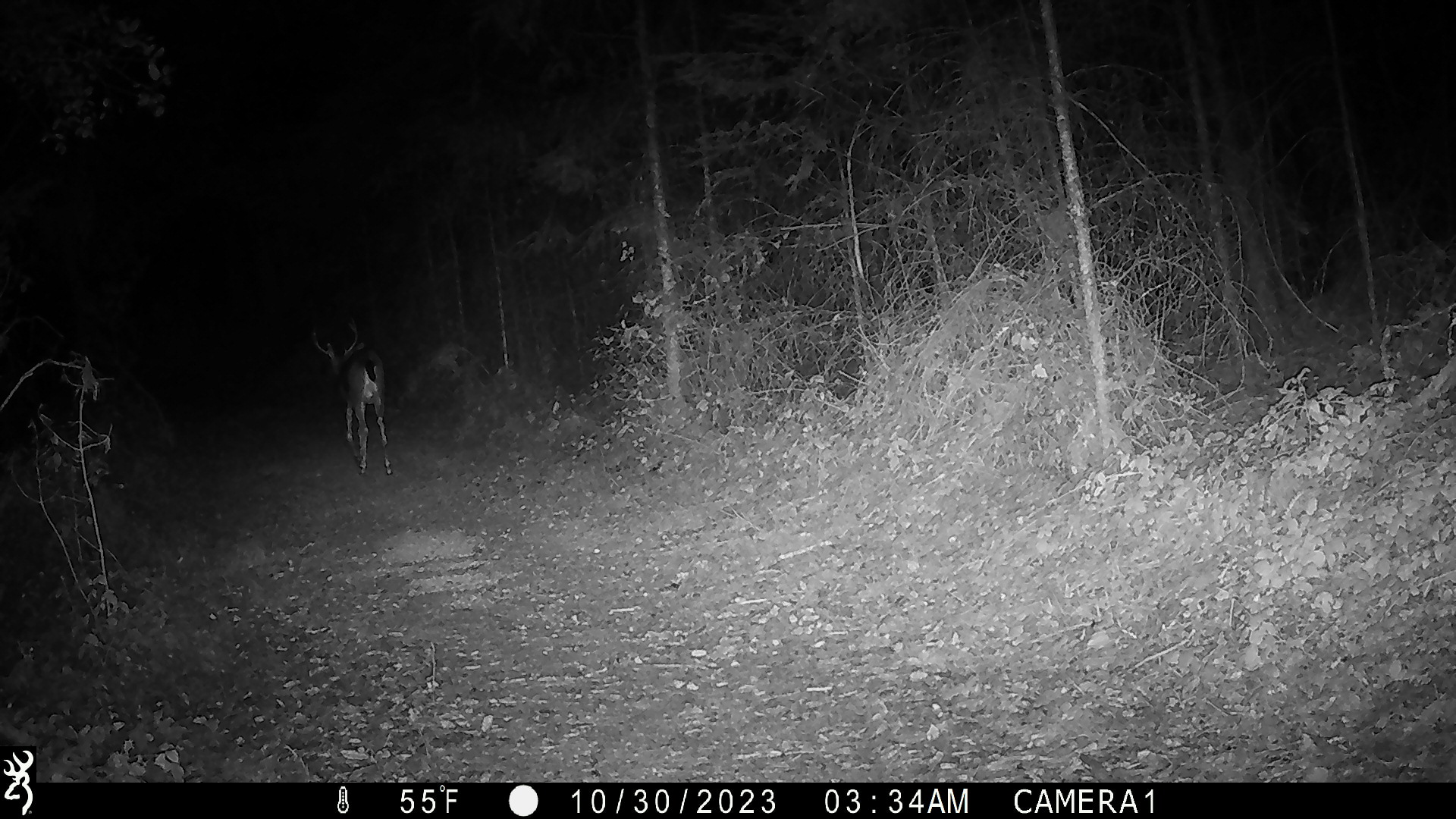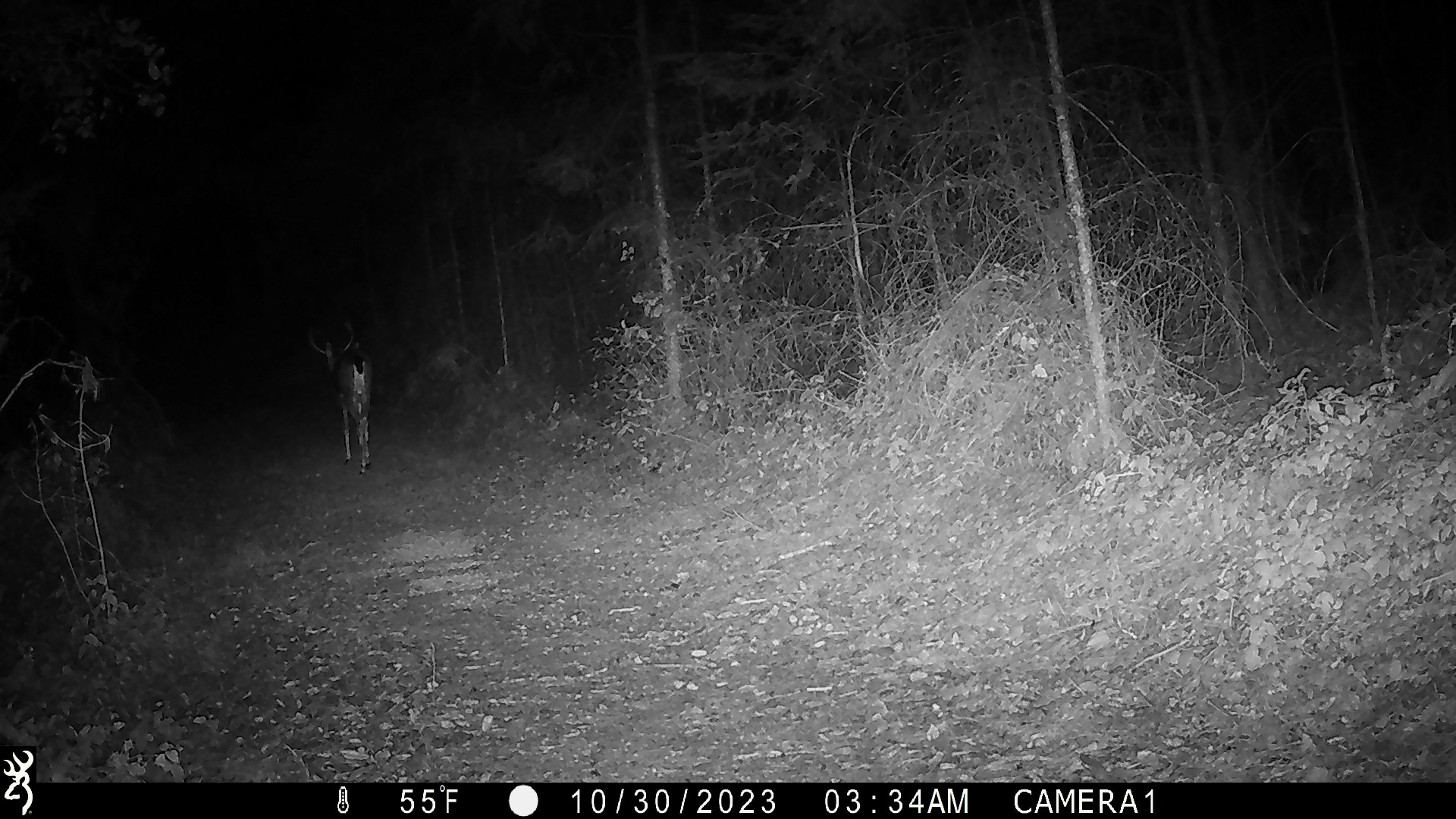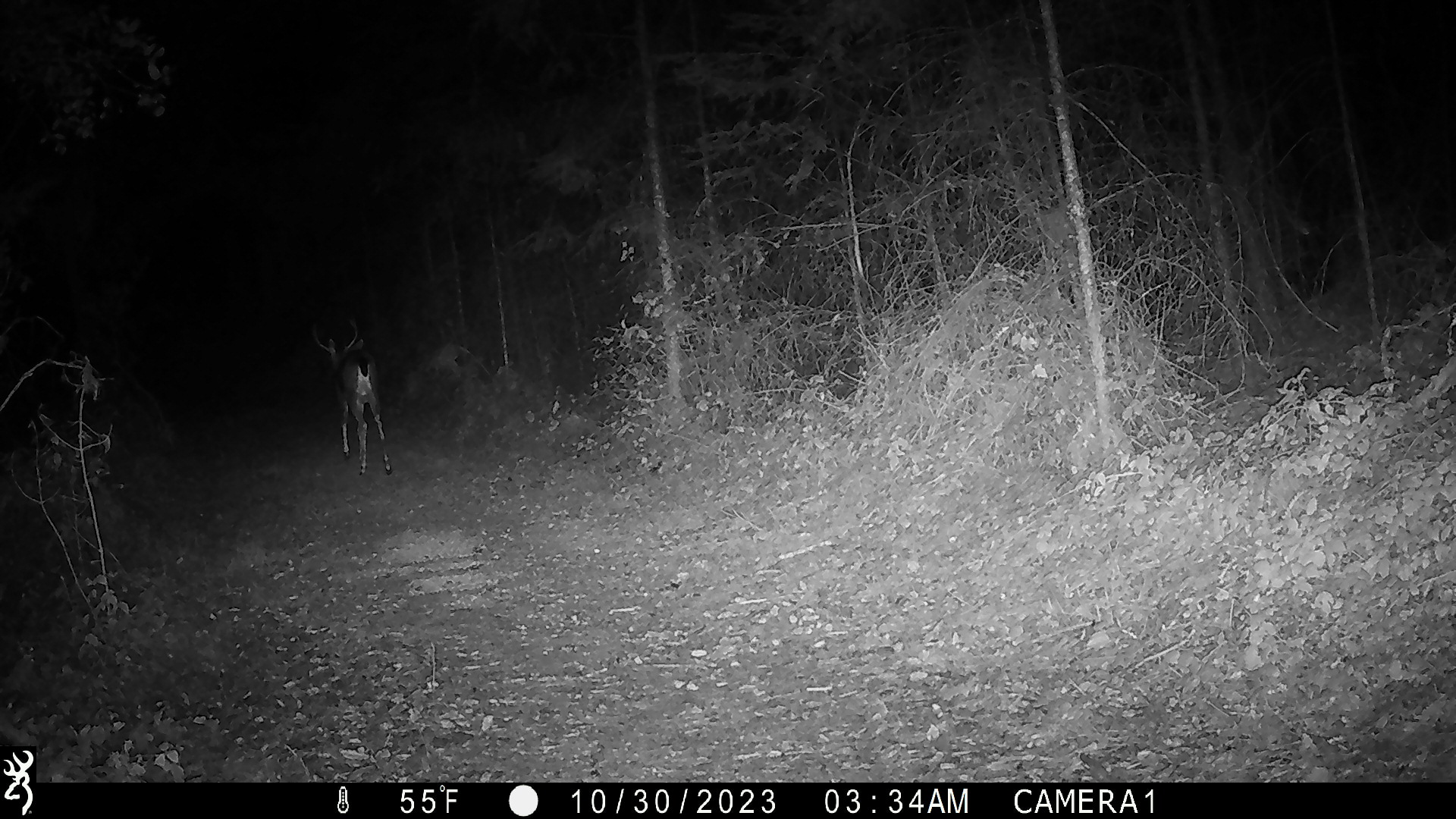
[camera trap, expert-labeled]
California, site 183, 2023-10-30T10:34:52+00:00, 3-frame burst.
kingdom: Animalia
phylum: Chordata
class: Mammalia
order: Artiodactyla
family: Cervidae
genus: Odocoileus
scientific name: Odocoileus hemionus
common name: mule deer